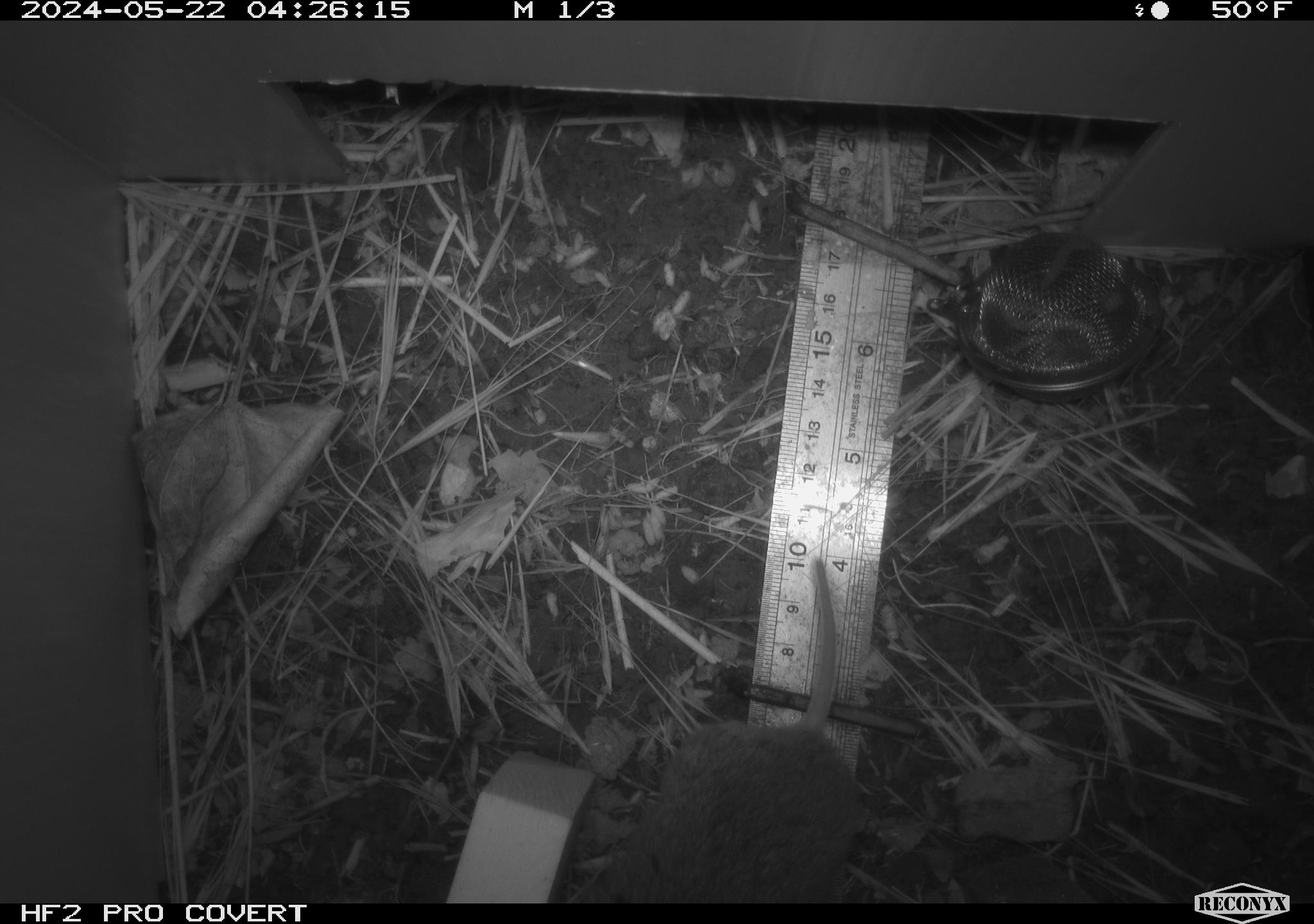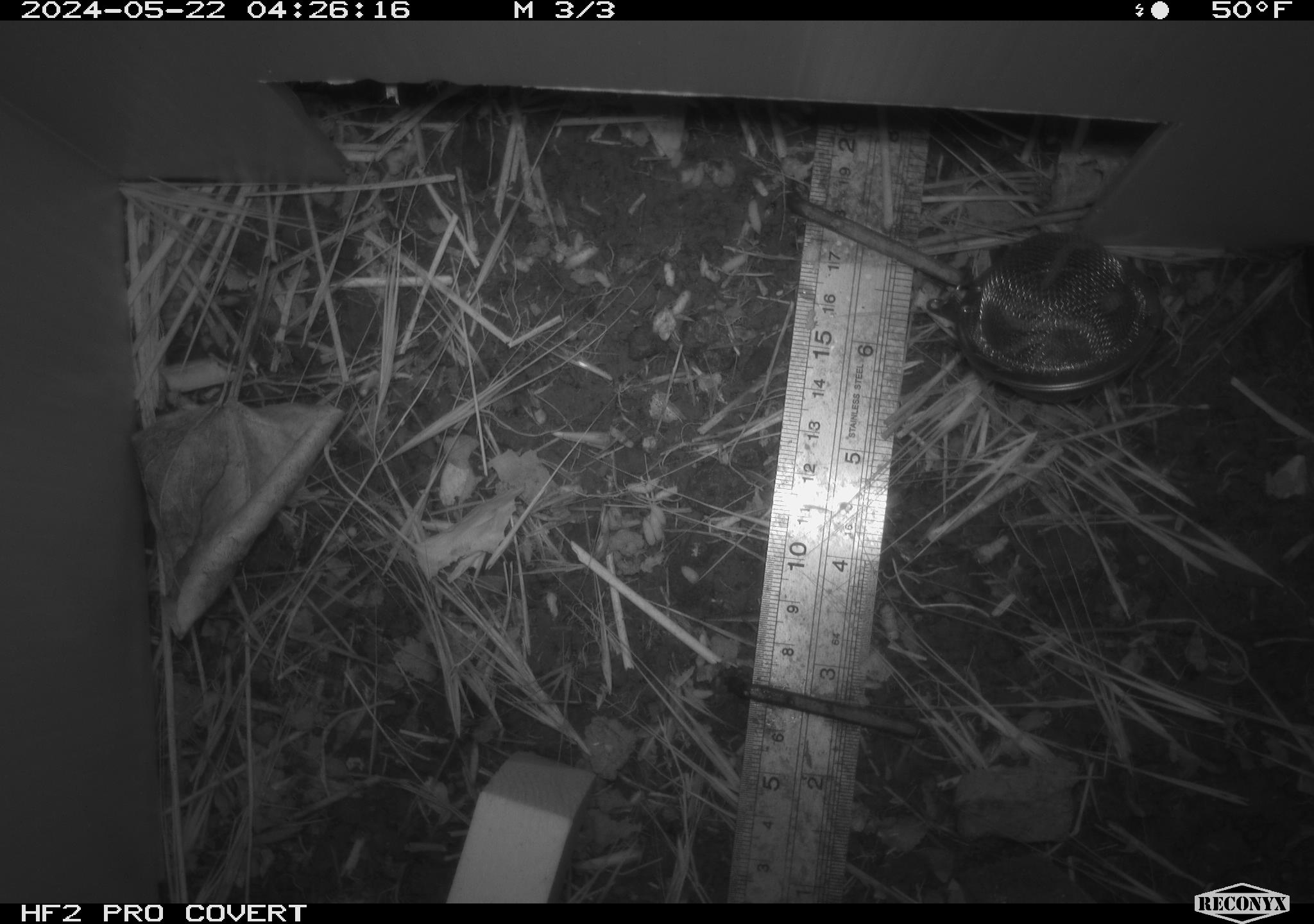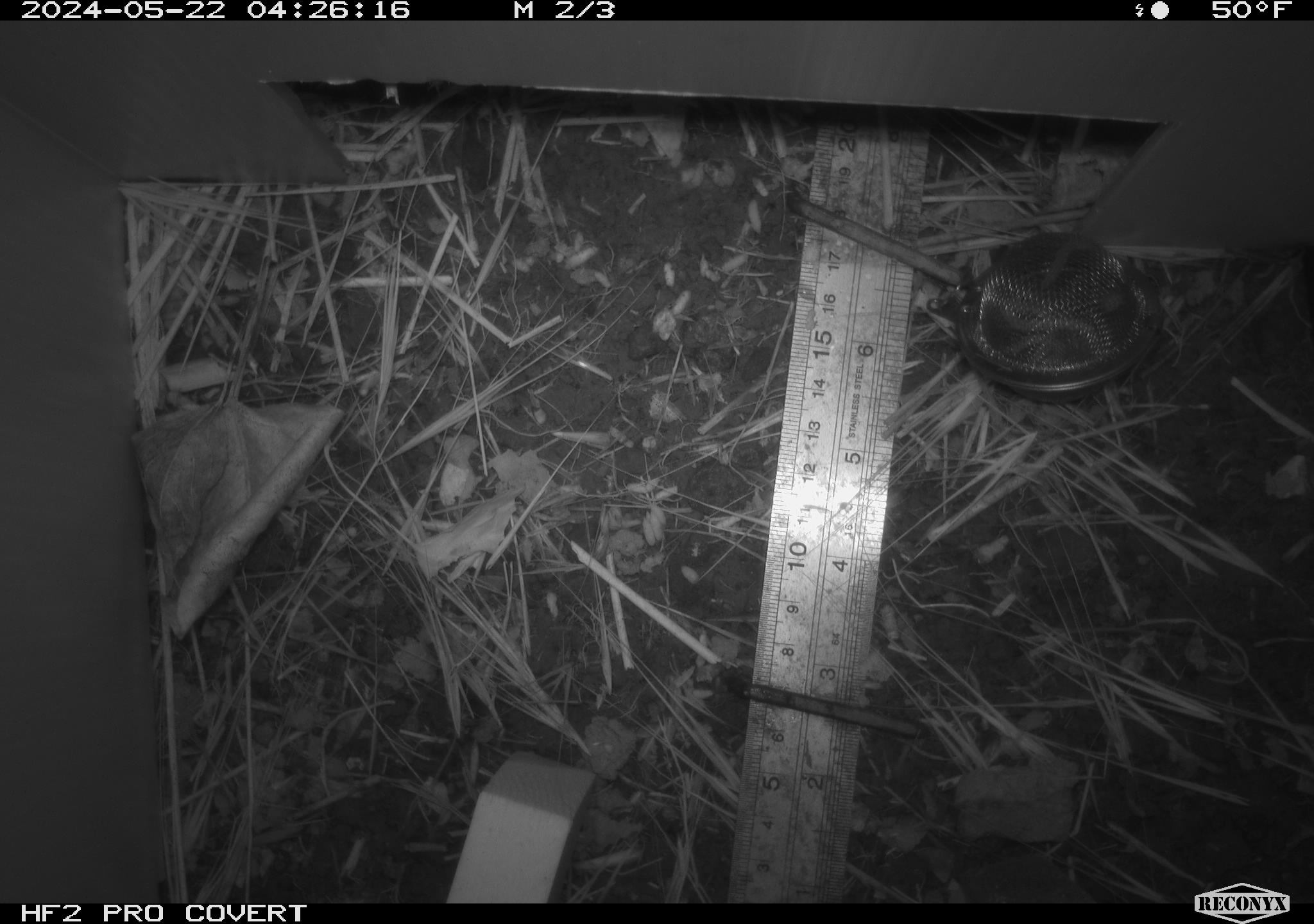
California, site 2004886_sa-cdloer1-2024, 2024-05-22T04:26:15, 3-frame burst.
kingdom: Animalia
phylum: Chordata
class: Mammalia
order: Rodentia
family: Cricetidae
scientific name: Arvicolinae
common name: voles, lemmings, and muskrats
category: arvicolinae subfamily